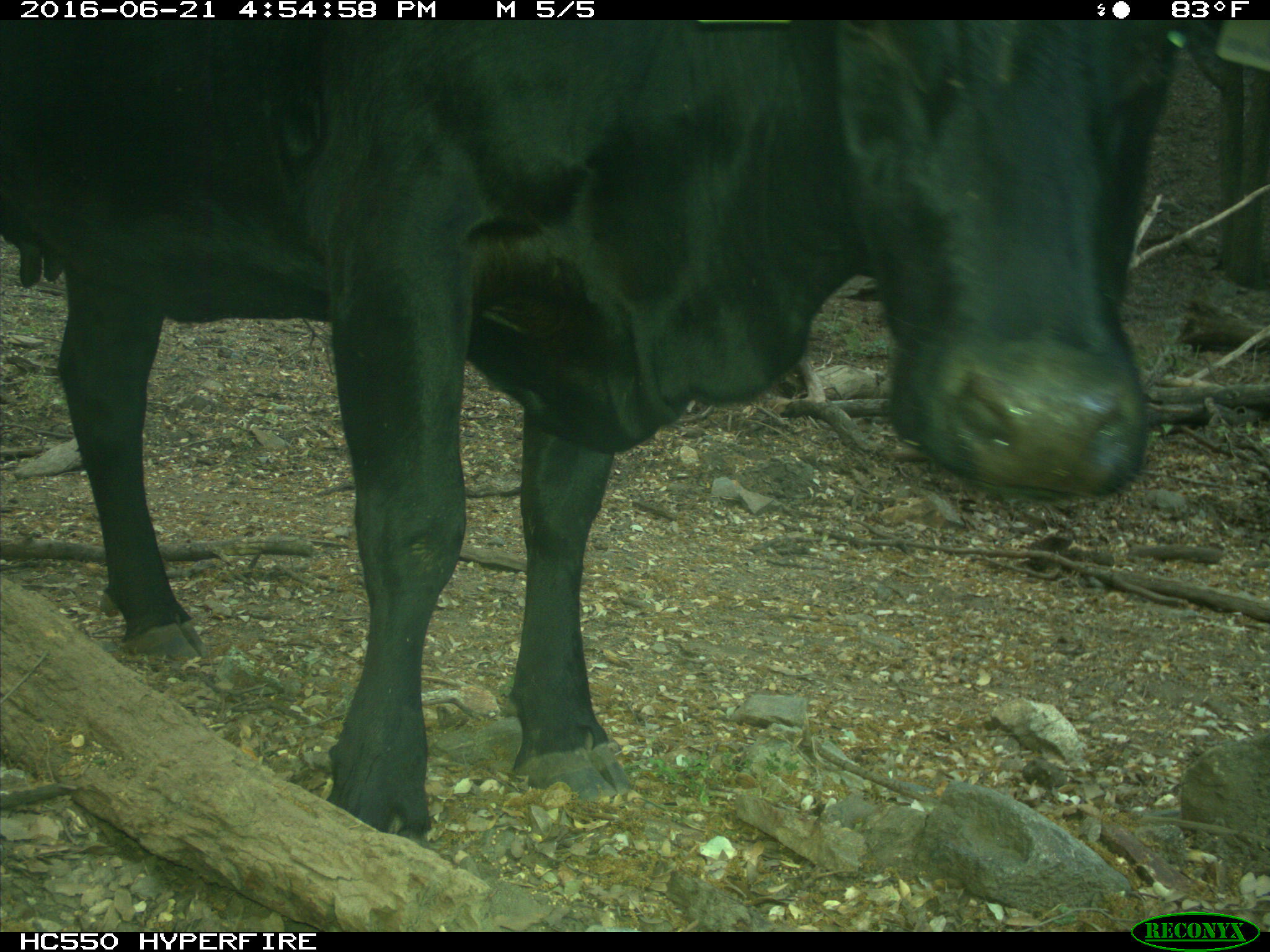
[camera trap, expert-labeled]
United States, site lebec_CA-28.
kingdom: Animalia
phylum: Chordata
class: Mammalia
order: Artiodactyla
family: Bovidae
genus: Bos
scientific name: Bos taurus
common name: domestic cow